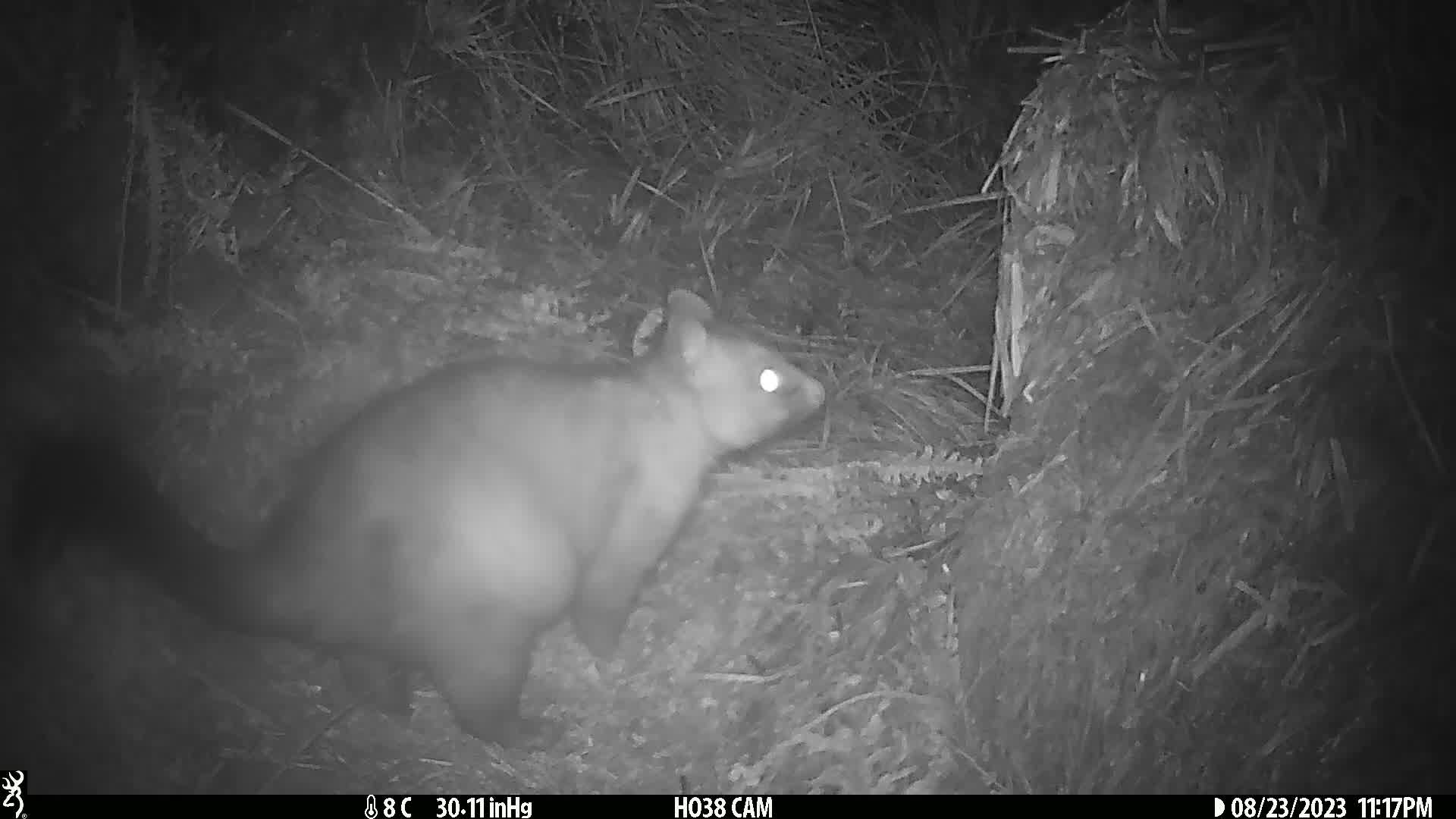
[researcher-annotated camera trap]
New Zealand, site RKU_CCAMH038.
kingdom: Animalia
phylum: Chordata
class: Mammalia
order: Diprotodontia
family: Phalangeridae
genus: Trichosurus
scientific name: Trichosurus vulpecula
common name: common brushtail possum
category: possum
Possum (common brushtail possum) (Trichosurus vulpecula).